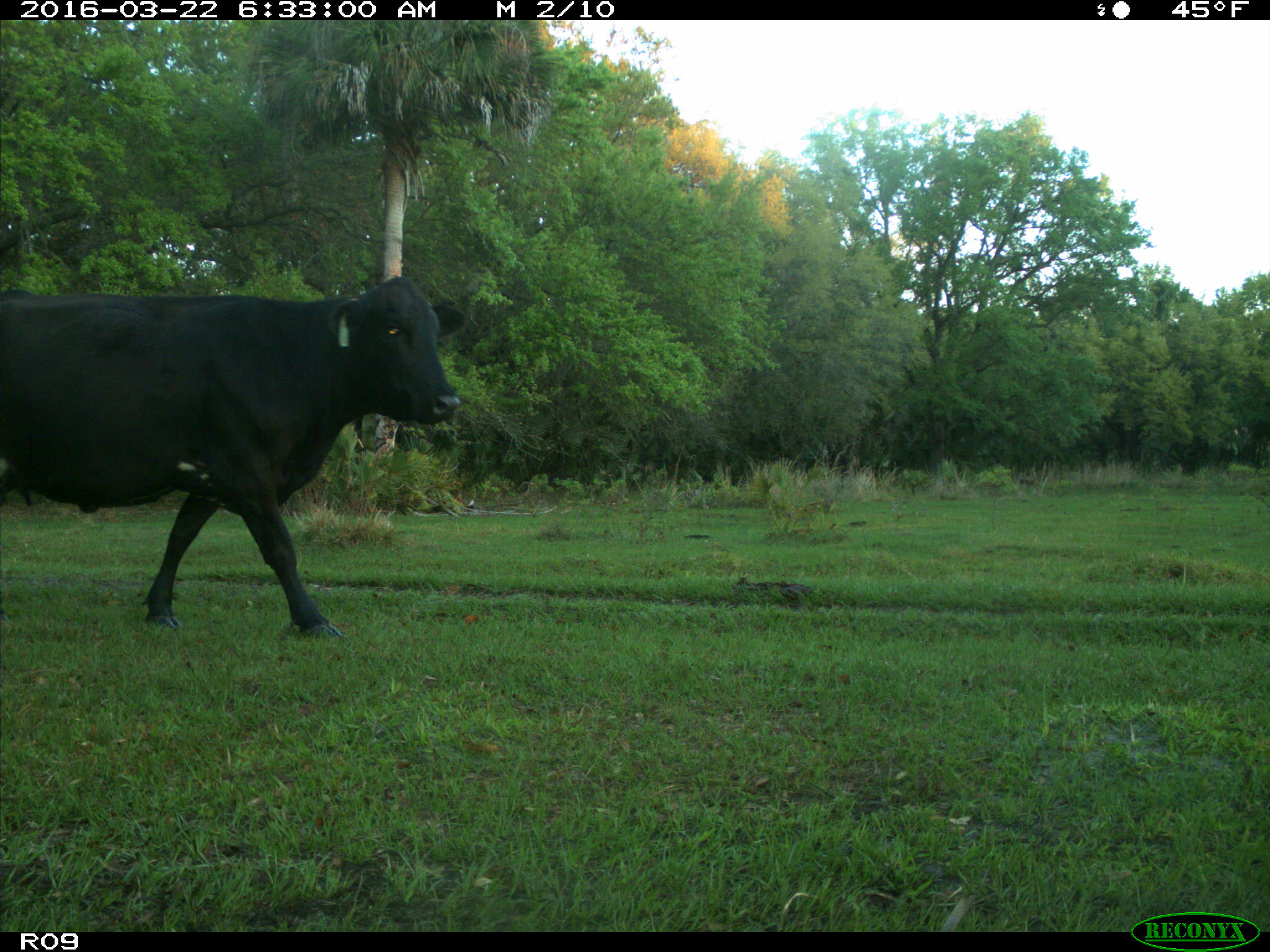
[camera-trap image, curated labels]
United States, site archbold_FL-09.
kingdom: Animalia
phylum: Chordata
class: Mammalia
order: Artiodactyla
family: Bovidae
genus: Bos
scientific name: Bos taurus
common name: domestic cow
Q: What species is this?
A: Bos taurus (domestic cow).